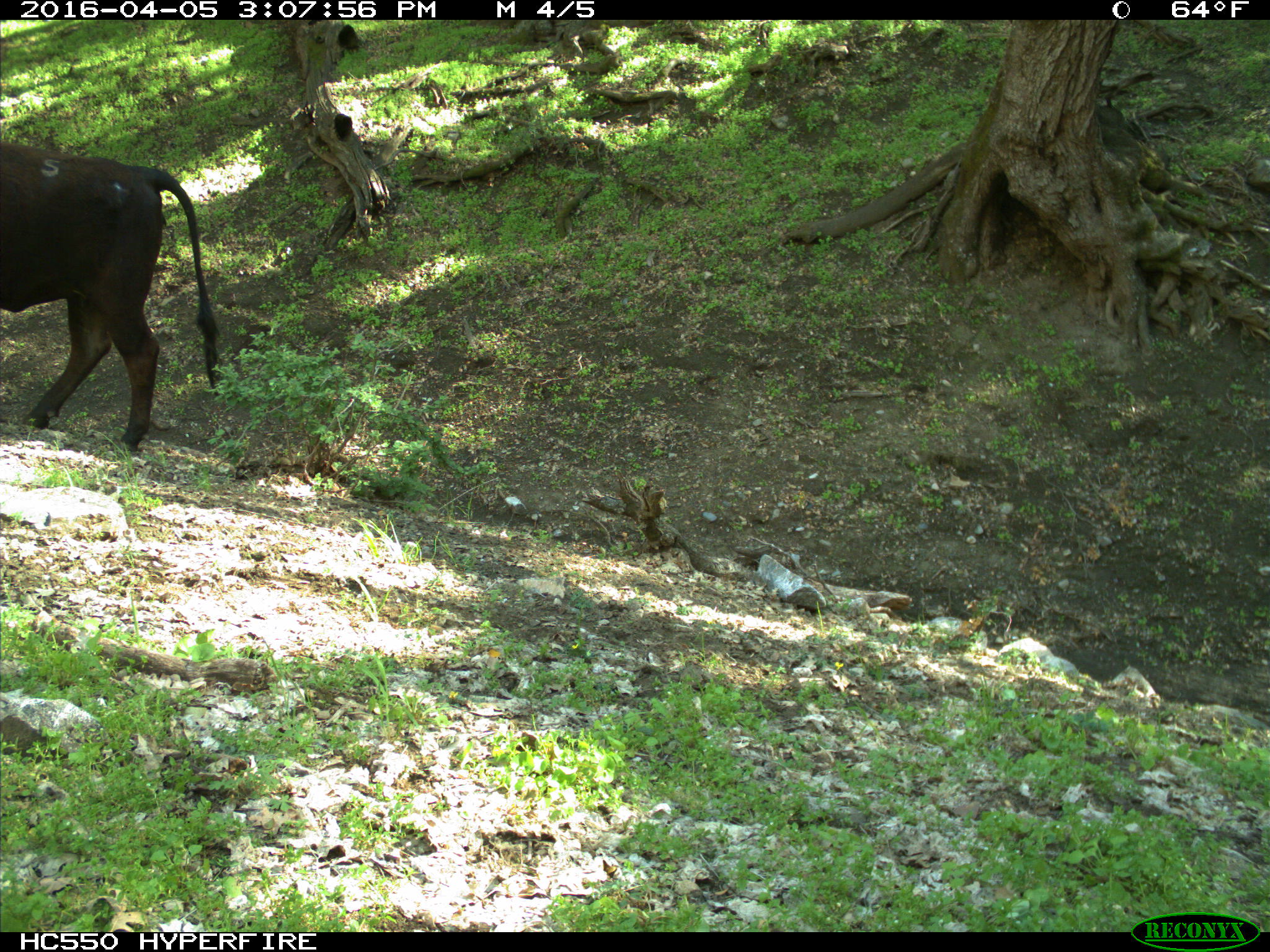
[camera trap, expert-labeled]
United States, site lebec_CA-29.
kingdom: Animalia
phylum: Chordata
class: Mammalia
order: Artiodactyla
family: Bovidae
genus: Bos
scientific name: Bos taurus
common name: domestic cow